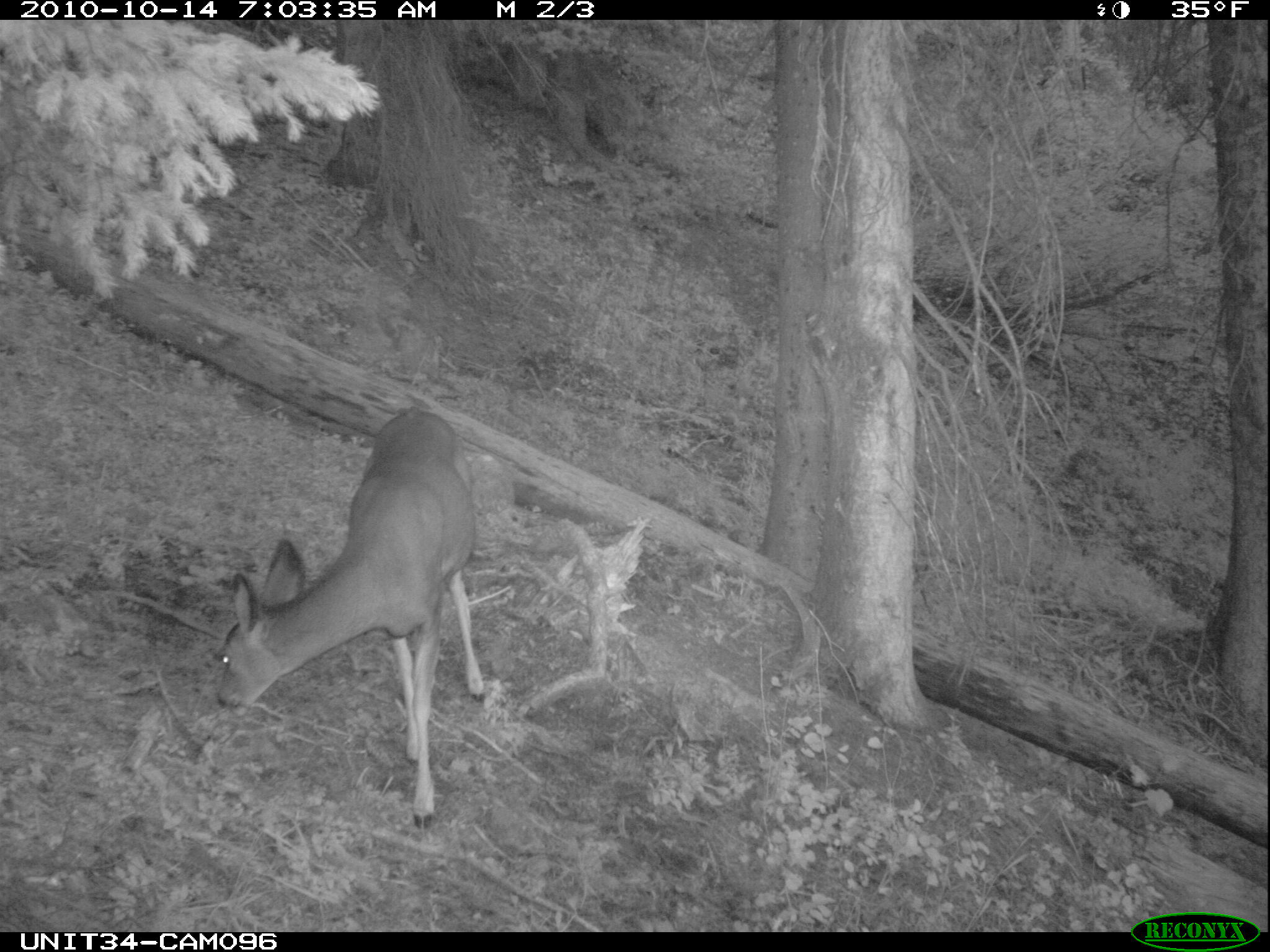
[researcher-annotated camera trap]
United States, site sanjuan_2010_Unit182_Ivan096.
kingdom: Animalia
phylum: Chordata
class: Mammalia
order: Artiodactyla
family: Cervidae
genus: Odocoileus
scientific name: Odocoileus hemionus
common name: mule deer